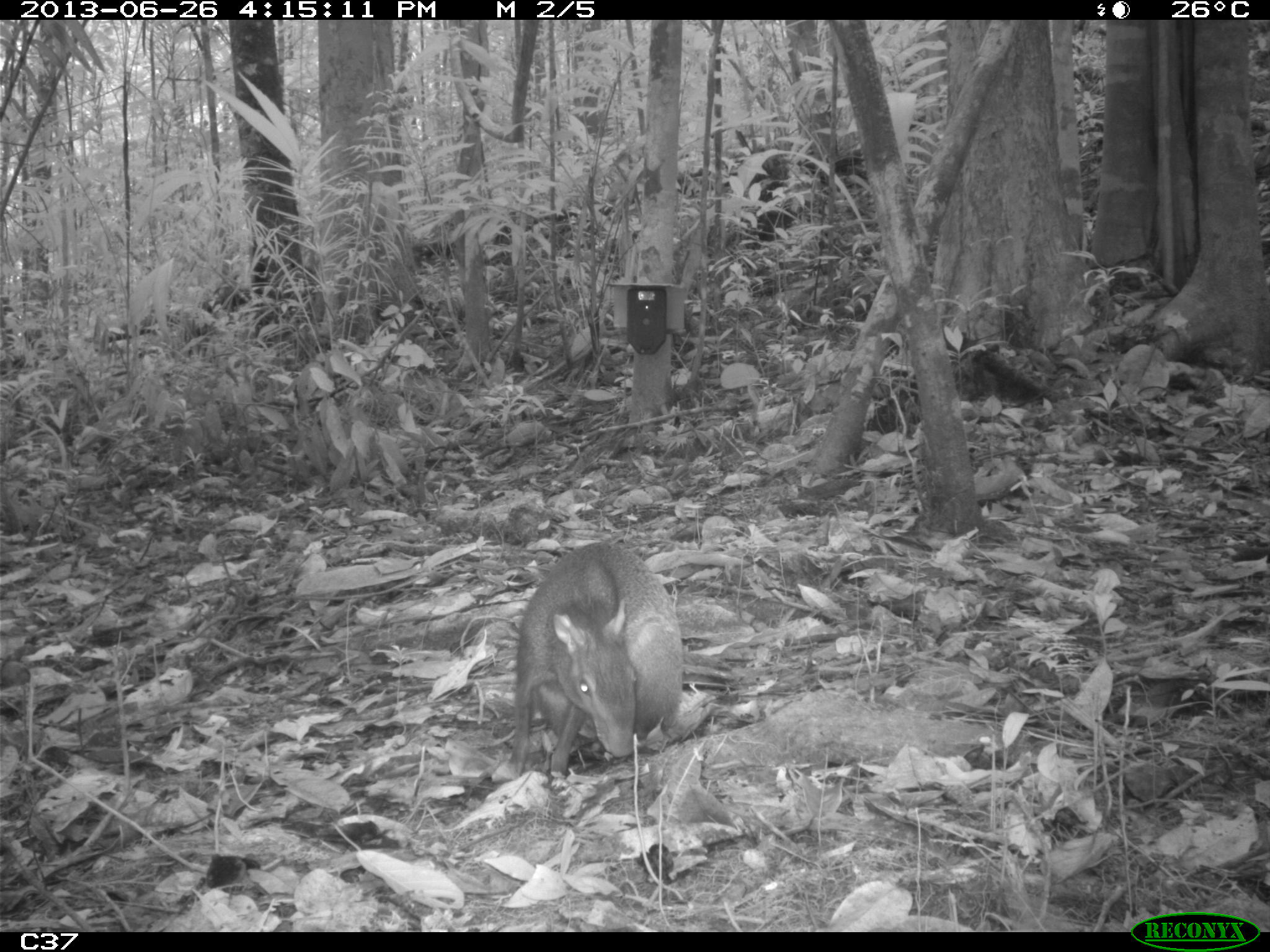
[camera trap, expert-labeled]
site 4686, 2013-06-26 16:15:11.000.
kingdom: Animalia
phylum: Chordata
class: Mammalia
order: Rodentia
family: Dasyproctidae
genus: Dasyprocta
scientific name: Dasyprocta leporina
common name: red-rumped agouti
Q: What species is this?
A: Dasyprocta leporina (red-rumped agouti).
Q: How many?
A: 1.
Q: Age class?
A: Adult.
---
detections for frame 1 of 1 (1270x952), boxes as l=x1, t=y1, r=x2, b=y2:
dasyprocta leporina: l=504, t=539, r=684, b=779